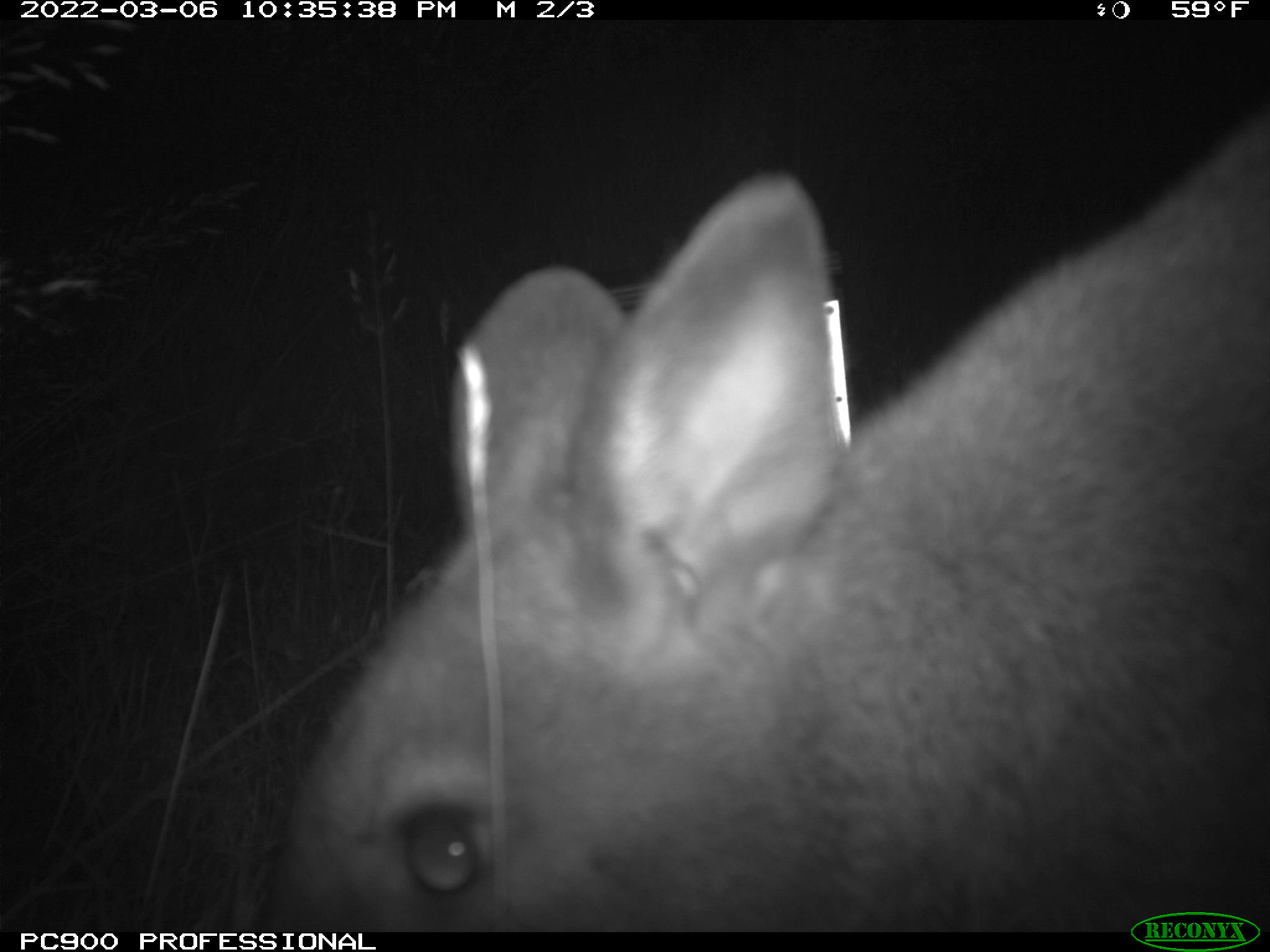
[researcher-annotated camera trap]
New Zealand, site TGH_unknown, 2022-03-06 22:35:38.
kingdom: Animalia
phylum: Chordata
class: Mammalia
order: Diprotodontia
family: Macropodidae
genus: Notamacropus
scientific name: Notamacropus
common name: wallaby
Wallaby (Notamacropus).